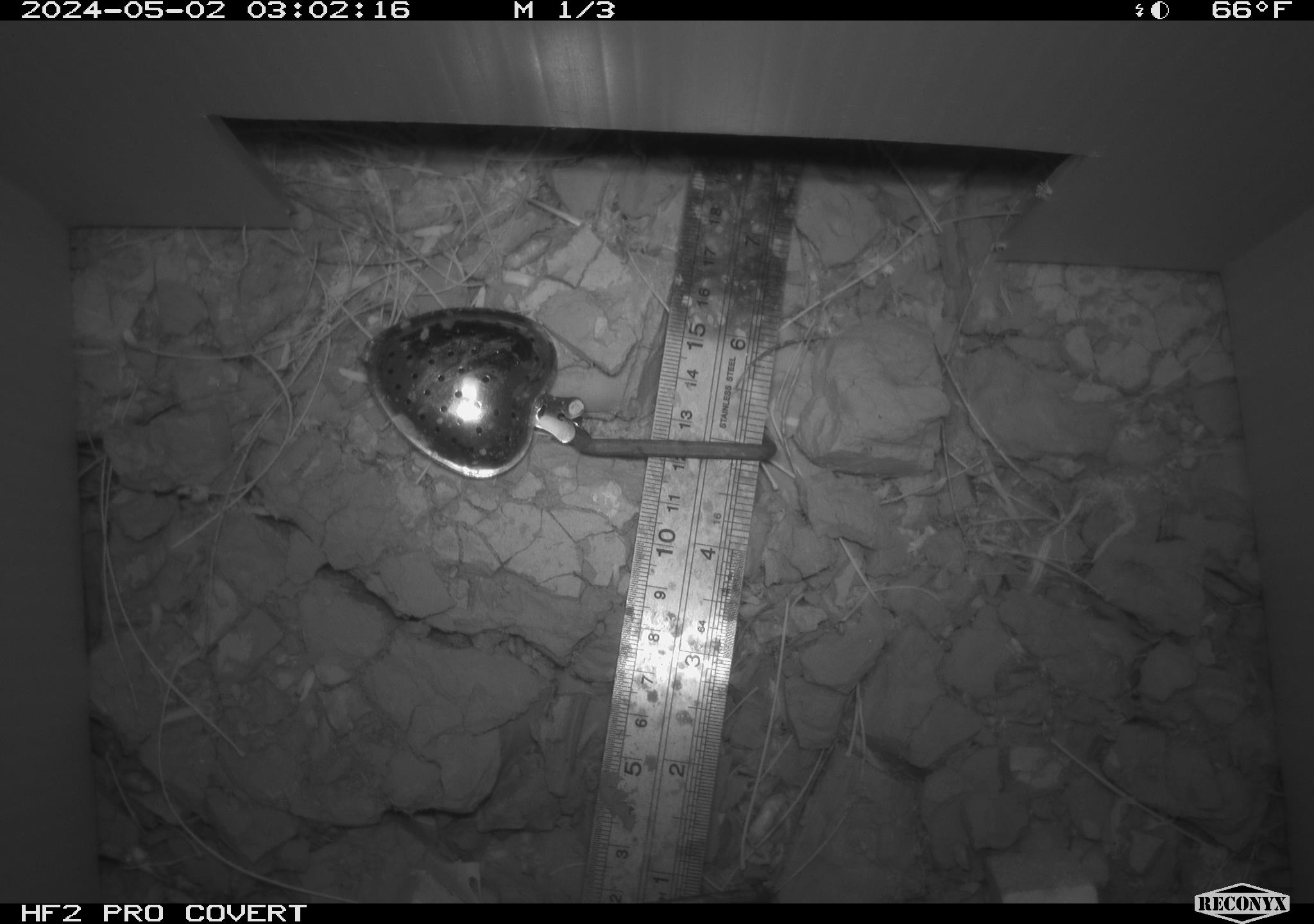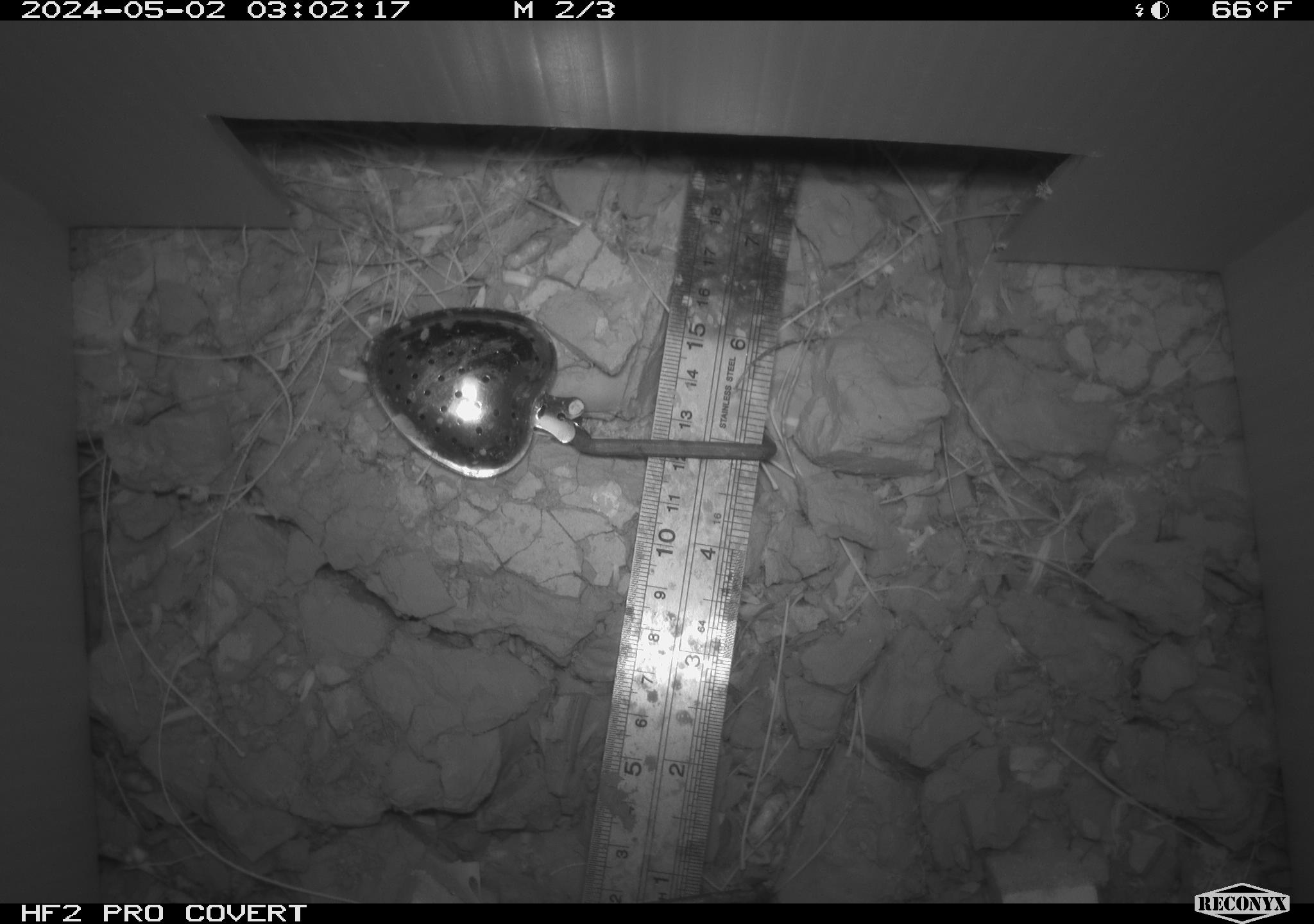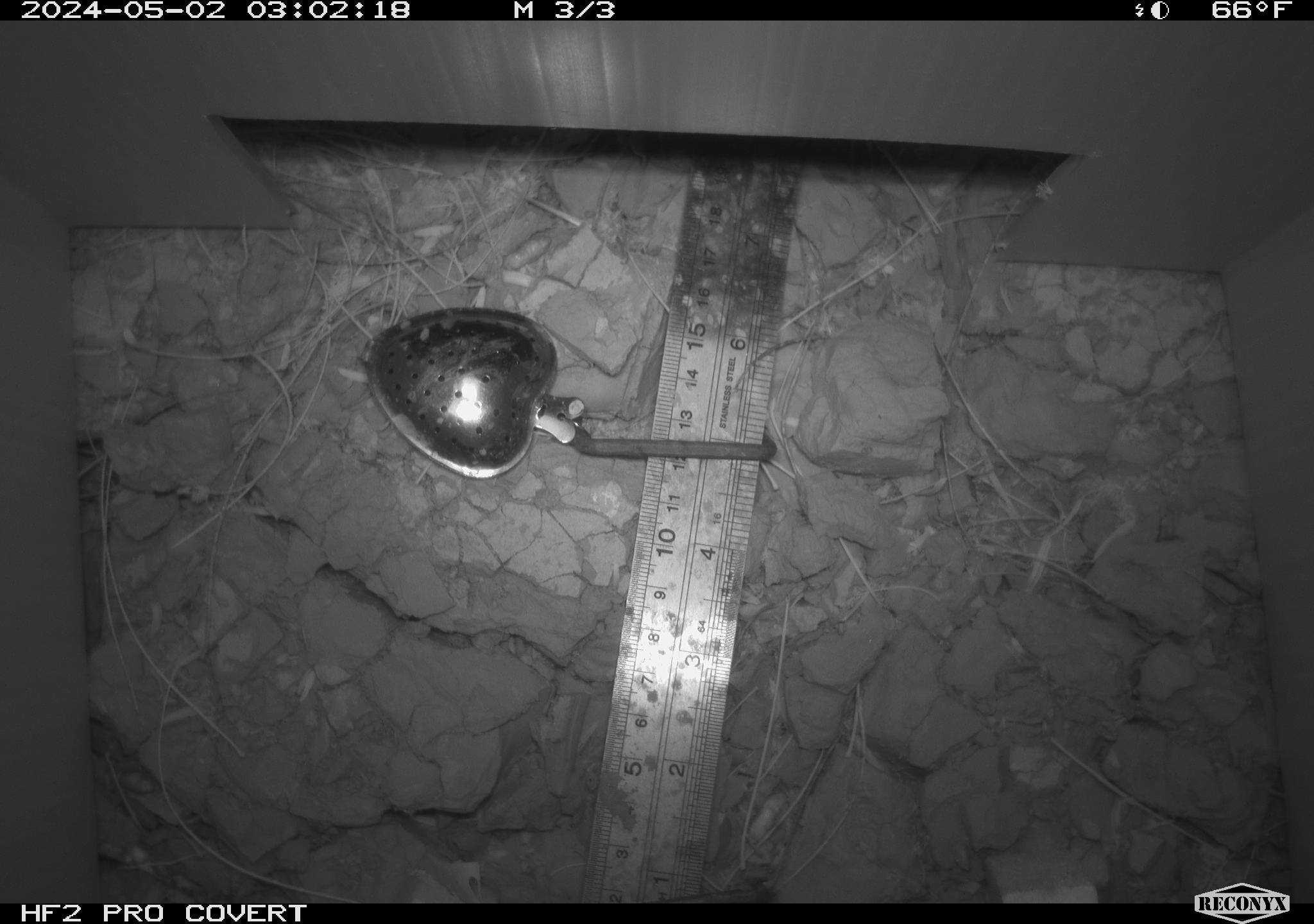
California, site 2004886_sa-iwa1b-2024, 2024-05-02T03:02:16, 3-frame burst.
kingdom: Animalia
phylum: Chordata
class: Mammalia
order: Rodentia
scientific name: Rodentia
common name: rodent